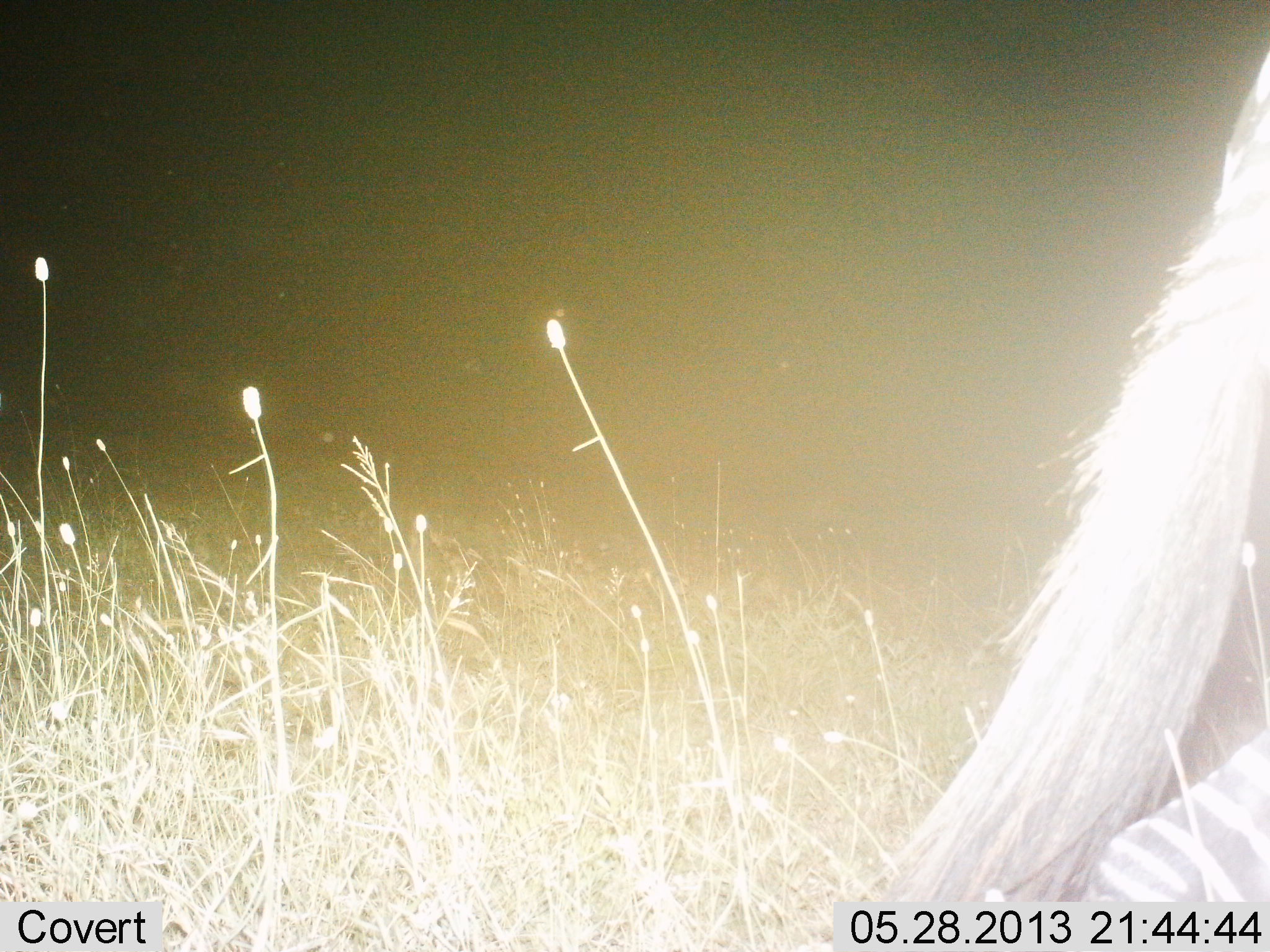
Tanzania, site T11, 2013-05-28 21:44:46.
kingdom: Animalia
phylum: Chordata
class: Mammalia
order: Perissodactyla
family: Equidae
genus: Equus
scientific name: Equus quagga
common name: plains zebra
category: zebra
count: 1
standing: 22%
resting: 6%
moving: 72%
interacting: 0%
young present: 0%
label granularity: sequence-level